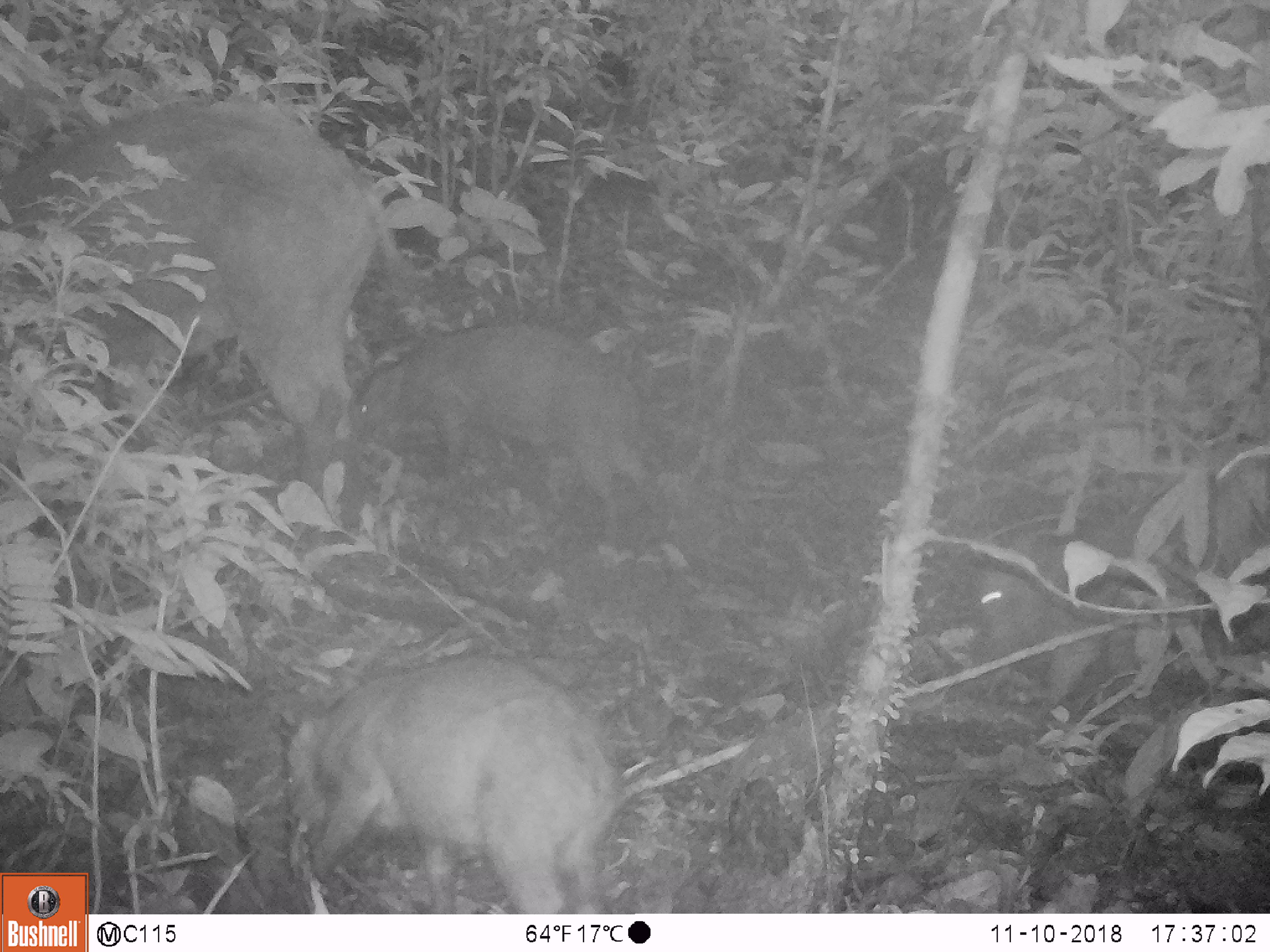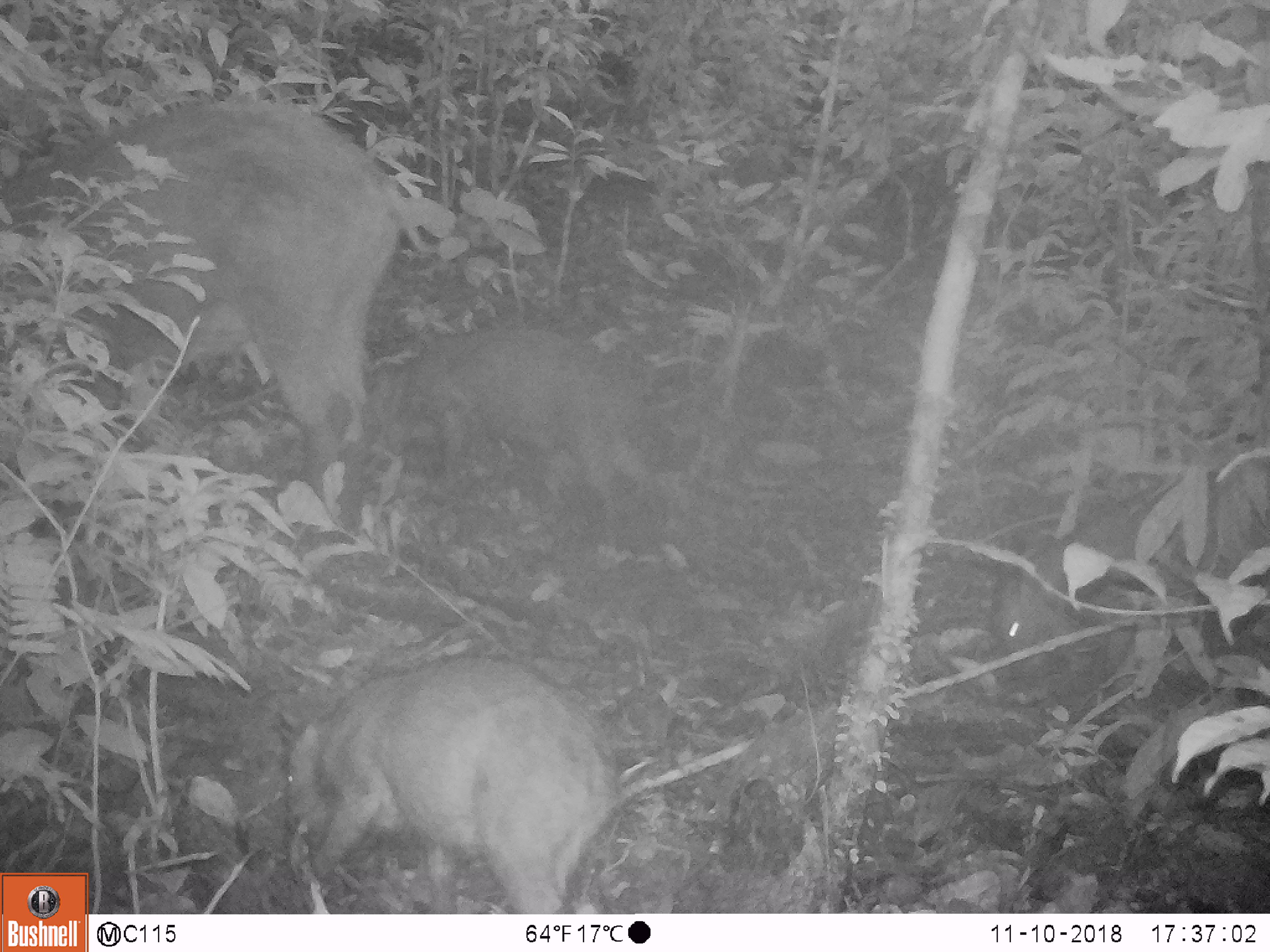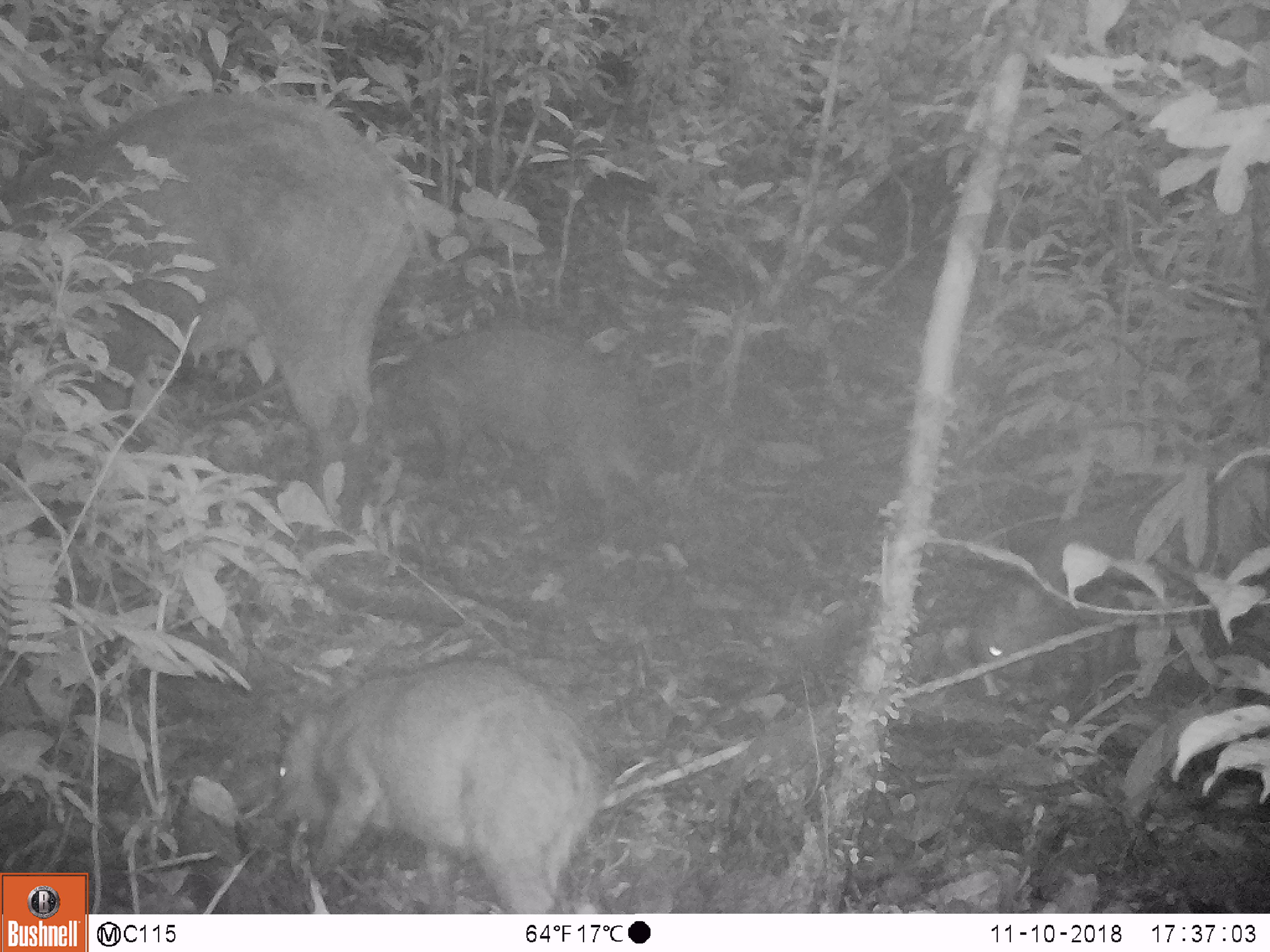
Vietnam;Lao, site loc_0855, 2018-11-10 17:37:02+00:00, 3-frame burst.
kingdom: Animalia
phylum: Chordata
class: Mammalia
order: Artiodactyla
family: Suidae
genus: Sus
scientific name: Sus scrofa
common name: eurasian wild pig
Eurasian wild pig (Sus scrofa). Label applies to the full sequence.